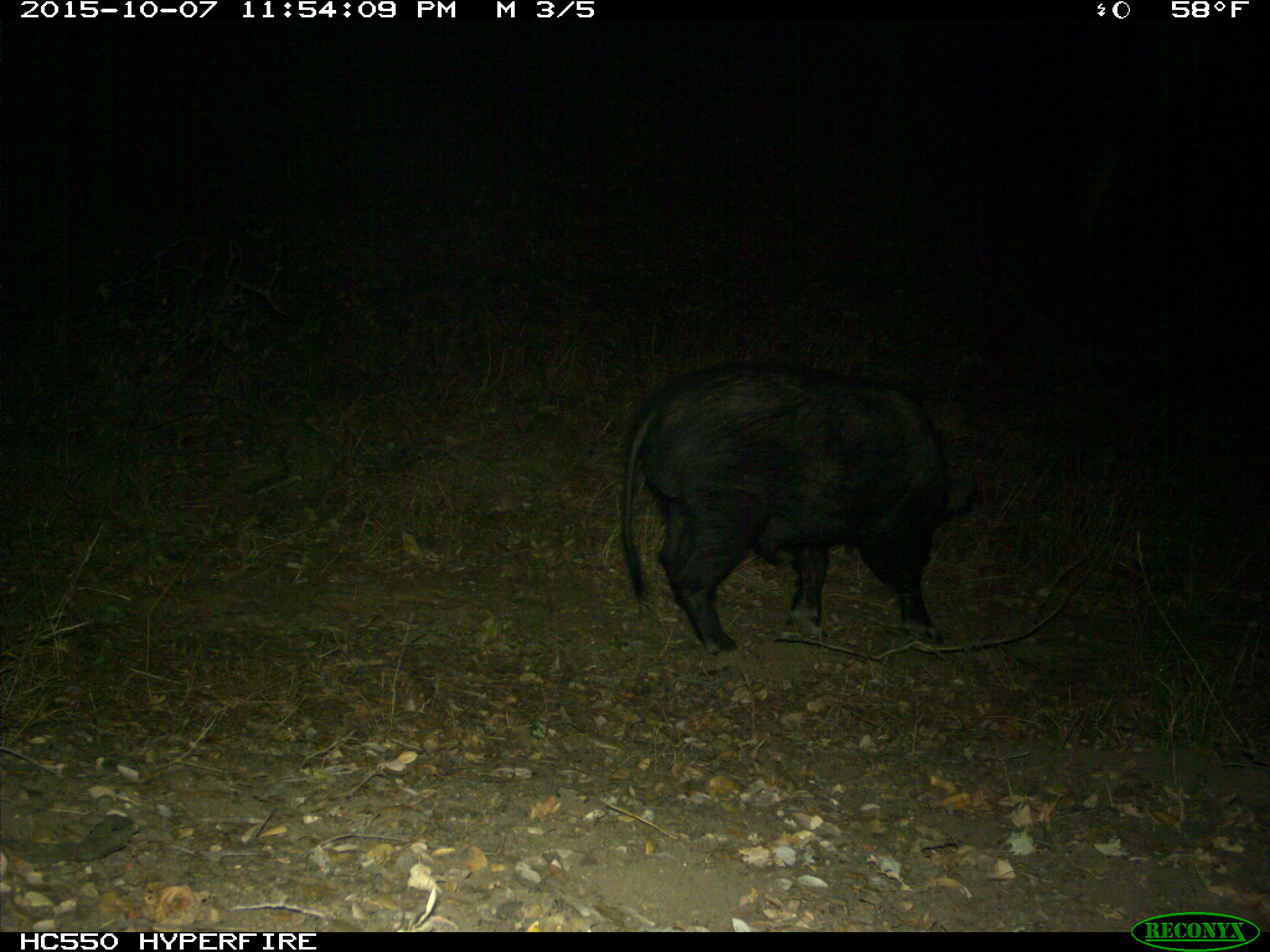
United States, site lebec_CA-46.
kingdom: Animalia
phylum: Chordata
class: Mammalia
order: Artiodactyla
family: Suidae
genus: Sus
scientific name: Sus scrofa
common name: wild boar